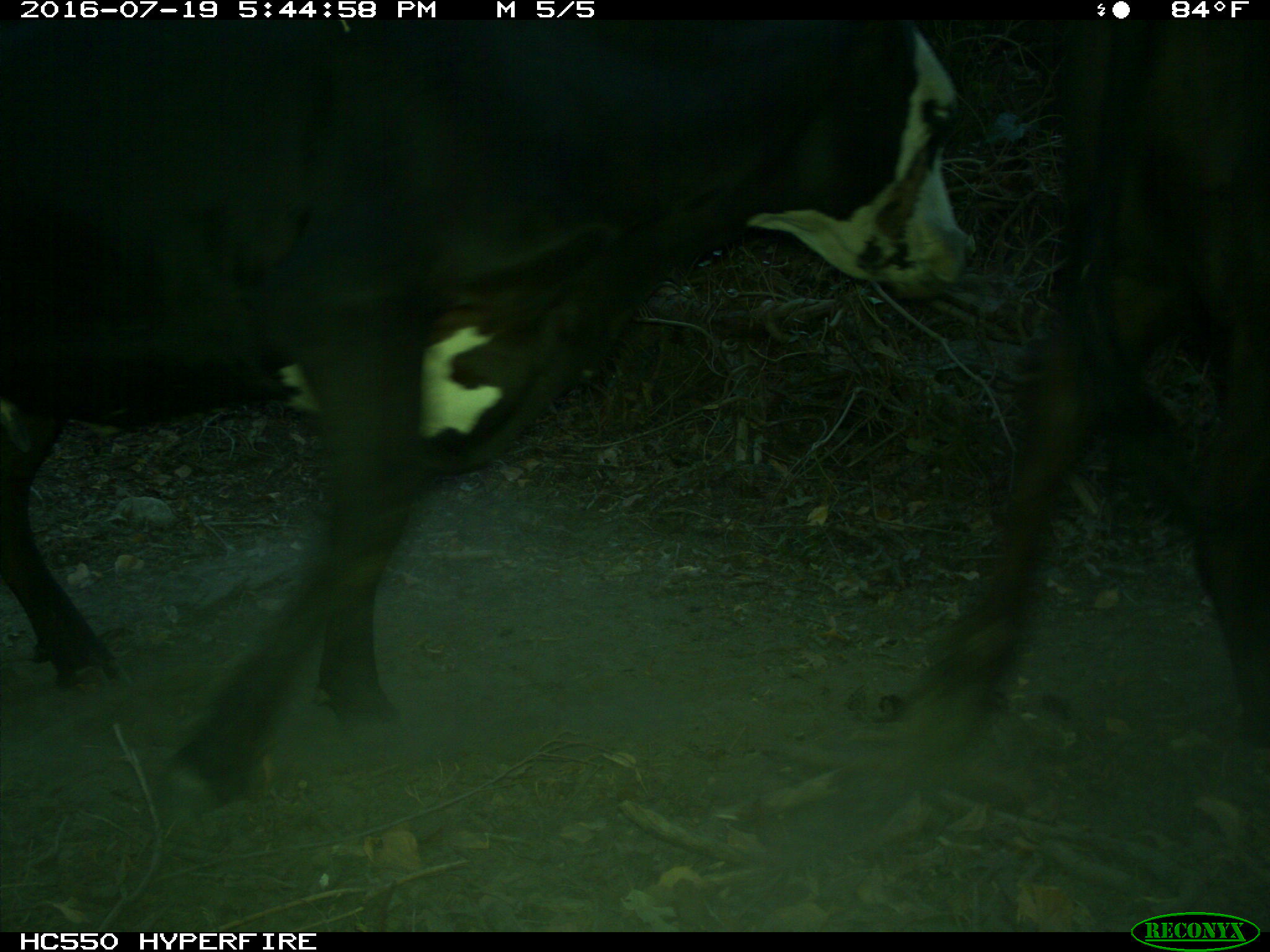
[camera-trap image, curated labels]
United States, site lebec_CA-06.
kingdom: Animalia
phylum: Chordata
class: Mammalia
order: Artiodactyla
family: Bovidae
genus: Bos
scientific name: Bos taurus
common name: domestic cow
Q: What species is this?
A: Bos taurus (domestic cow).